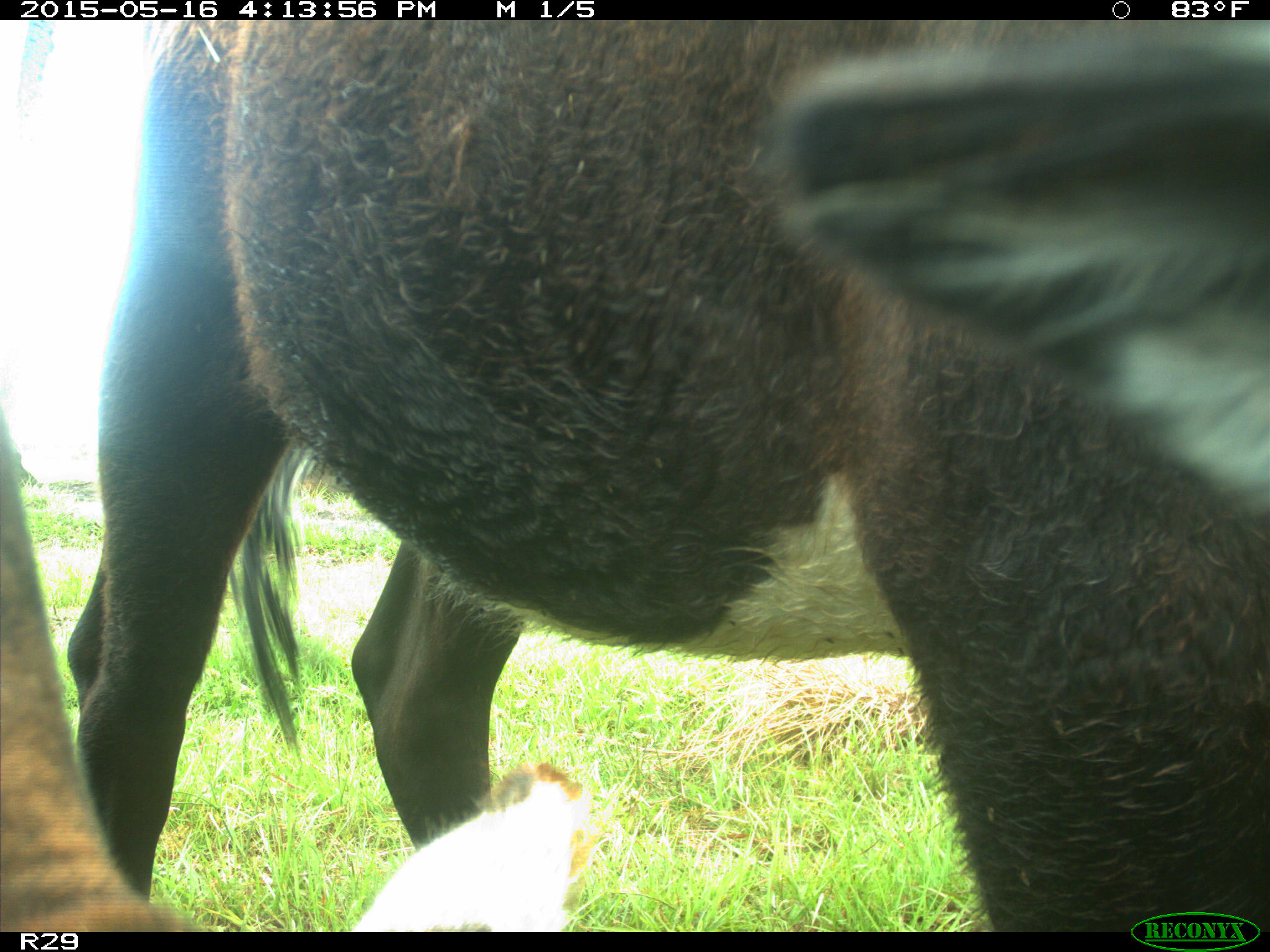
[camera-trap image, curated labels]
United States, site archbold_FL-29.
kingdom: Animalia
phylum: Chordata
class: Mammalia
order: Artiodactyla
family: Bovidae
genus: Bos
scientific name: Bos taurus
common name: domestic cow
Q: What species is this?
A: Bos taurus (domestic cow).